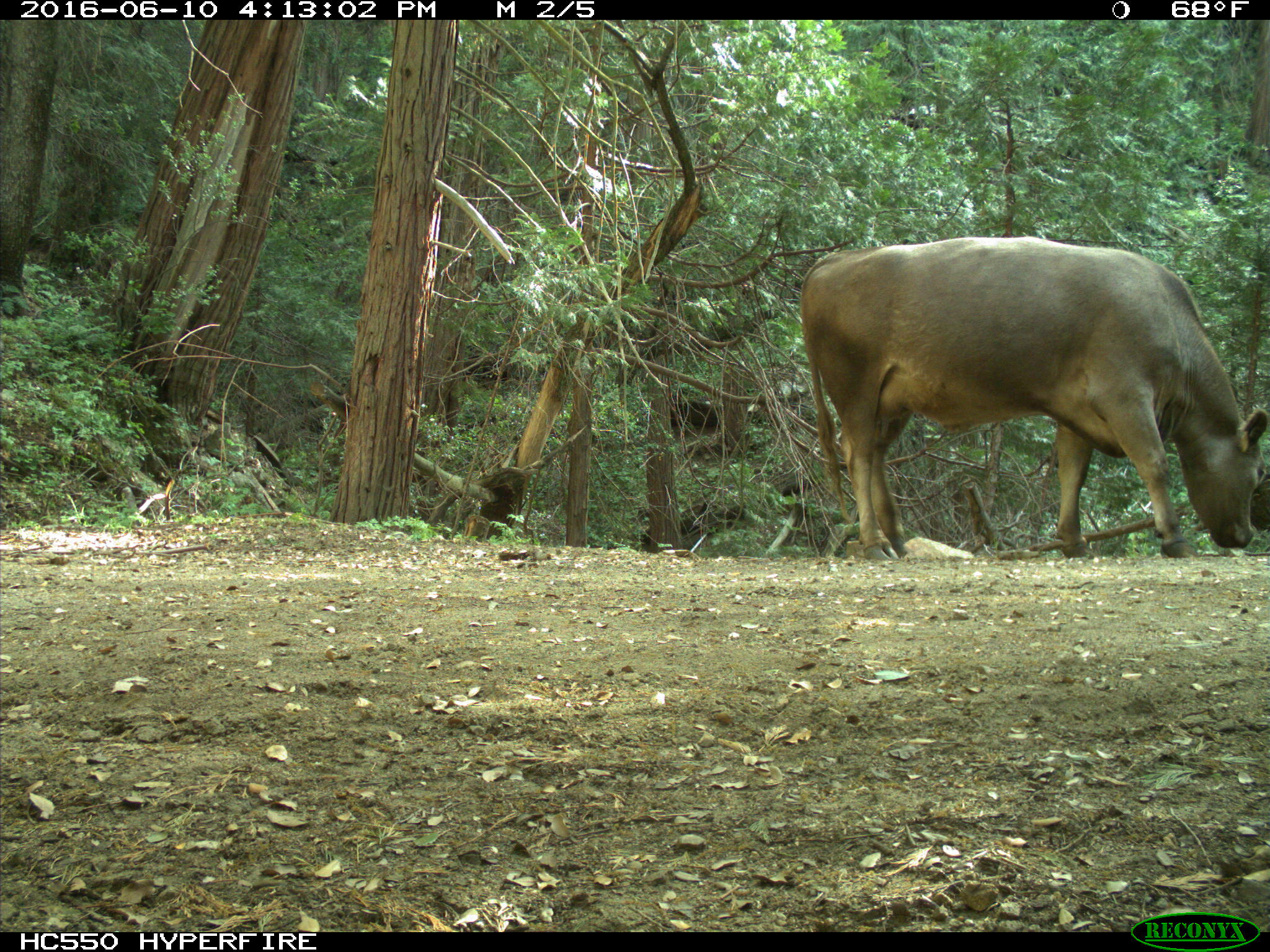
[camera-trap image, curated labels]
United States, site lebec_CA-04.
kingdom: Animalia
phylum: Chordata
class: Mammalia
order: Artiodactyla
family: Bovidae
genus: Bos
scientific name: Bos taurus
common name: domestic cow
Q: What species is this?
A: Bos taurus (domestic cow).